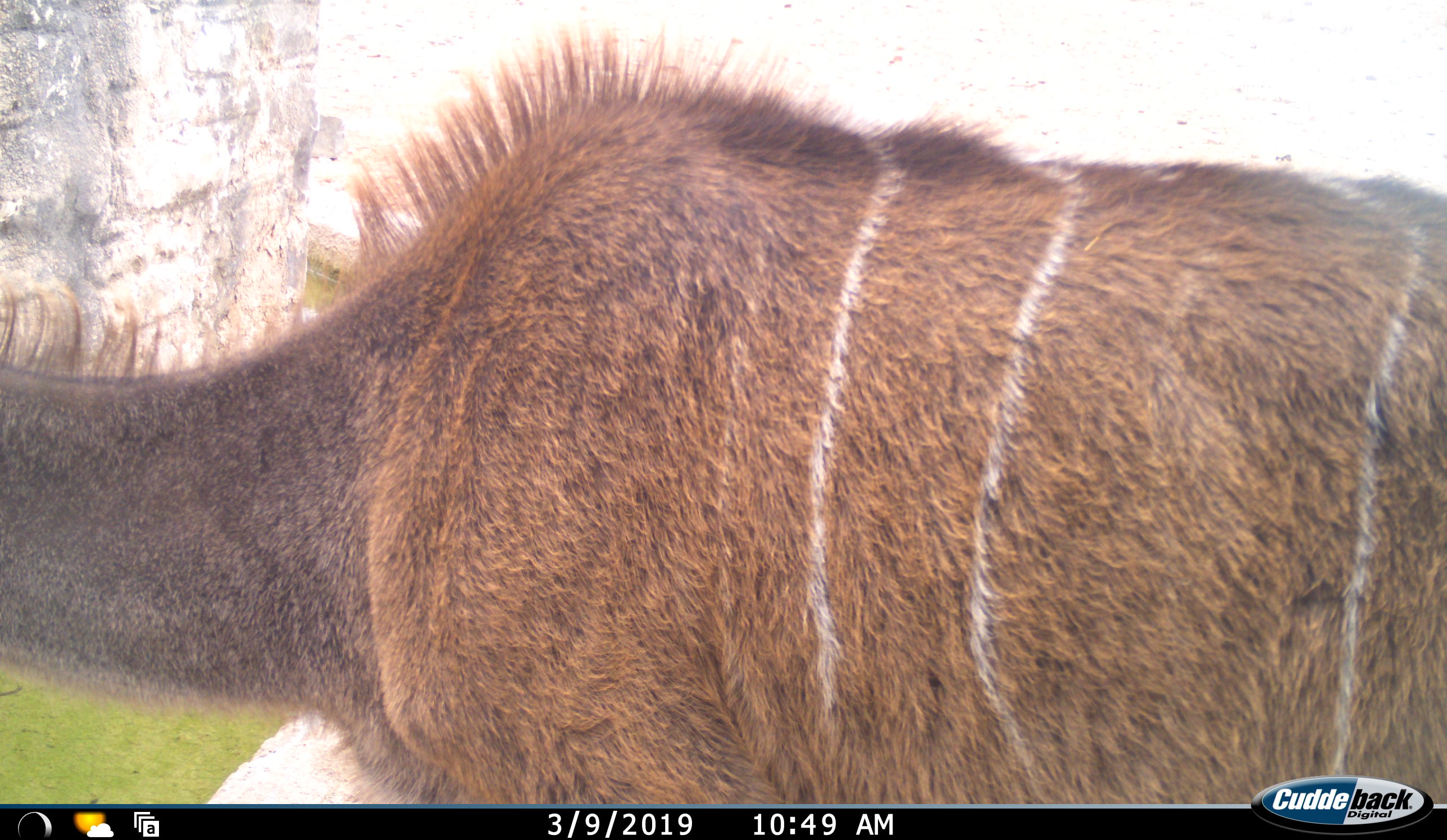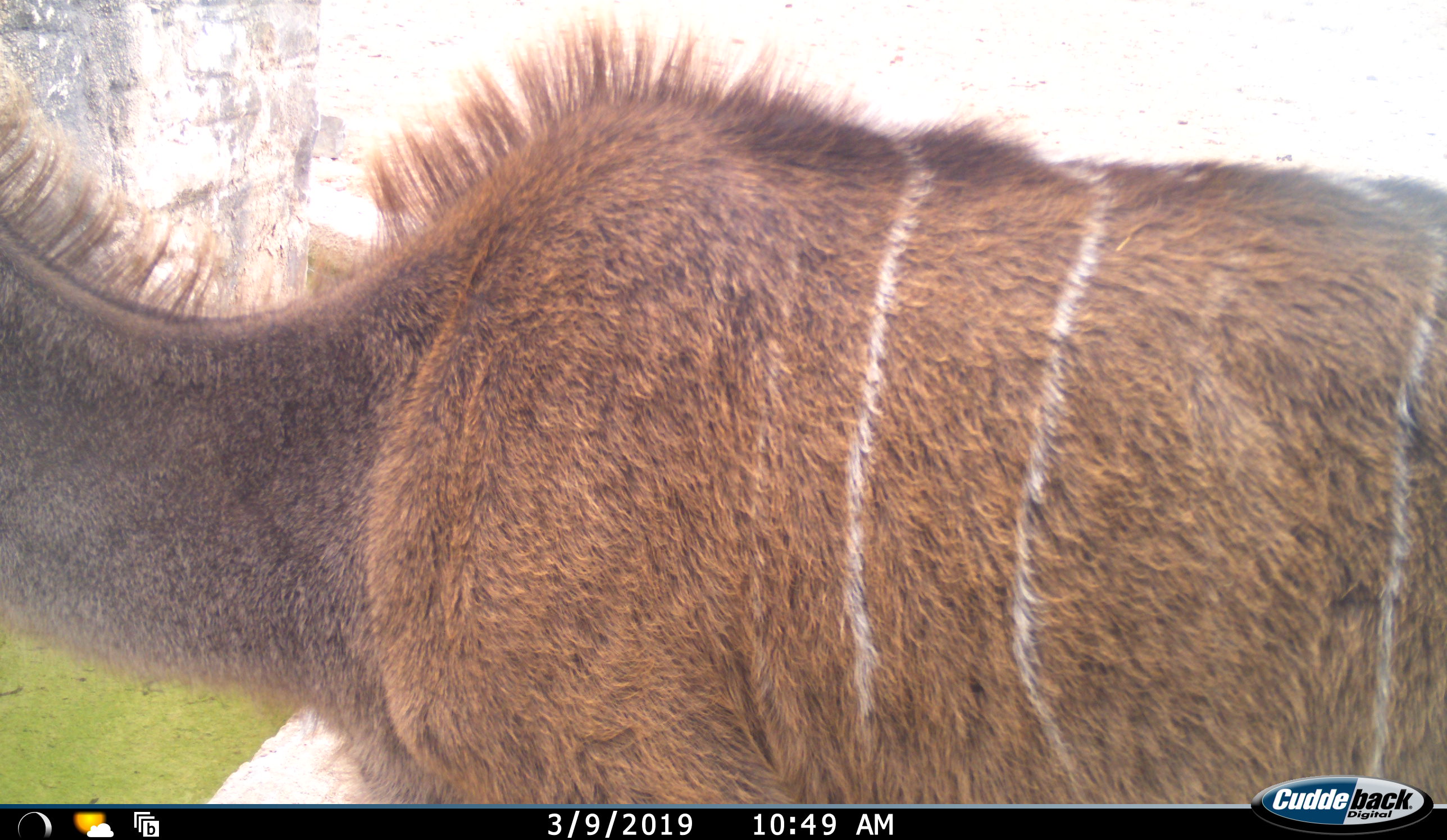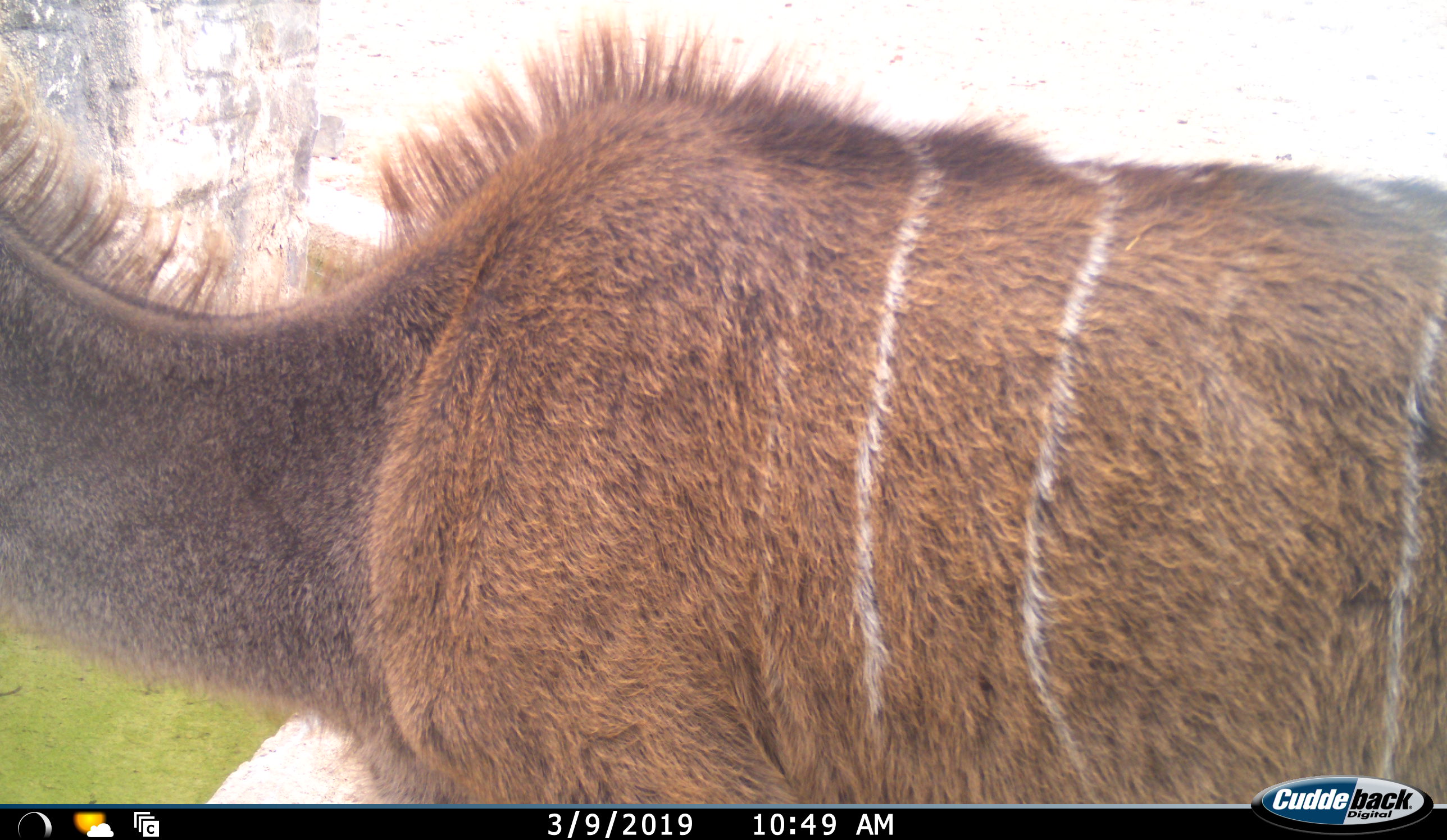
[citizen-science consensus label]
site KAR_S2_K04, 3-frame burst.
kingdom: Animalia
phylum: Chordata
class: Mammalia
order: Artiodactyla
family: Bovidae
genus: Tragelaphus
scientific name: Tragelaphus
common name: kudu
Kudu (Tragelaphus), count 1. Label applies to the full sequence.